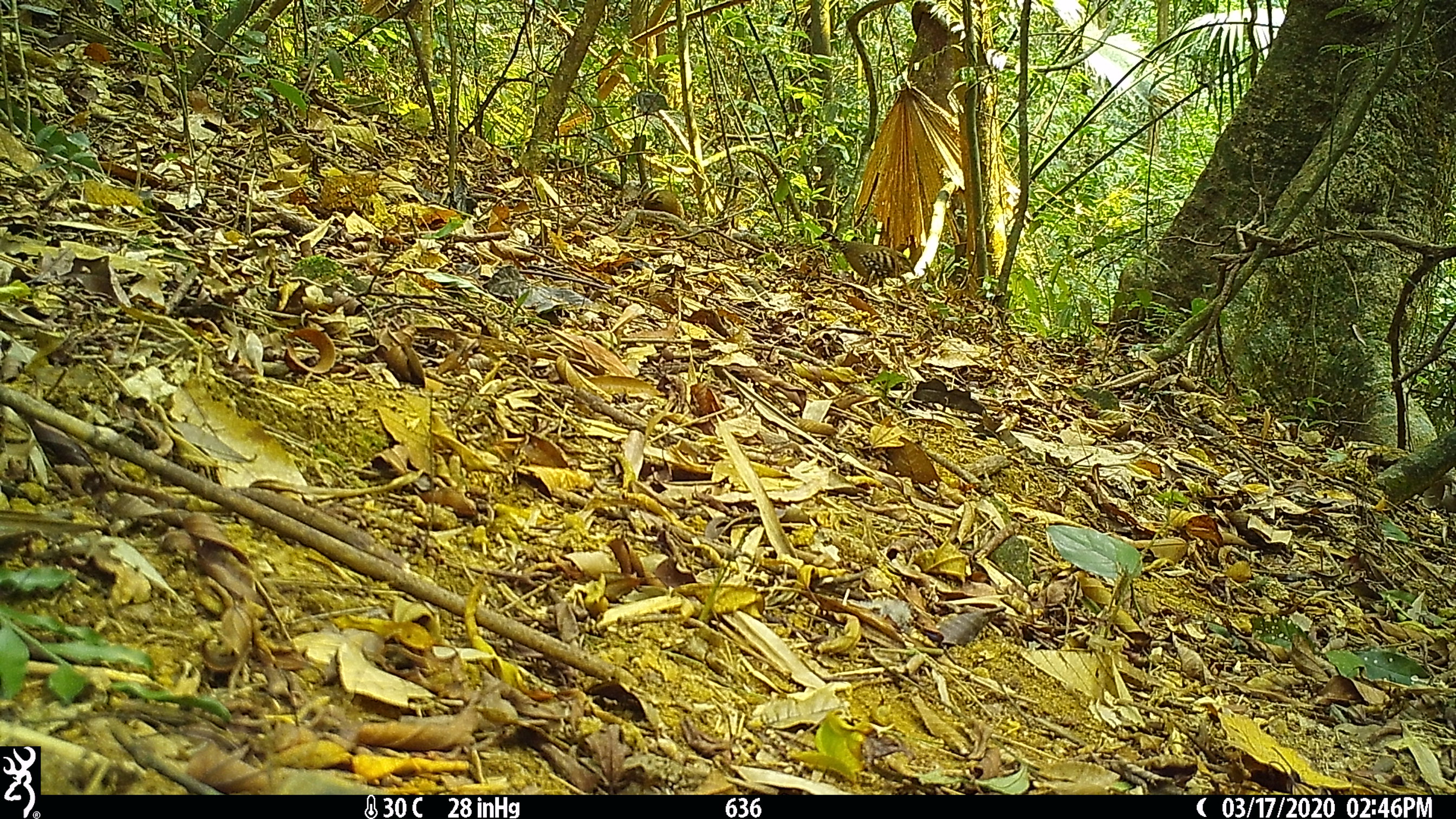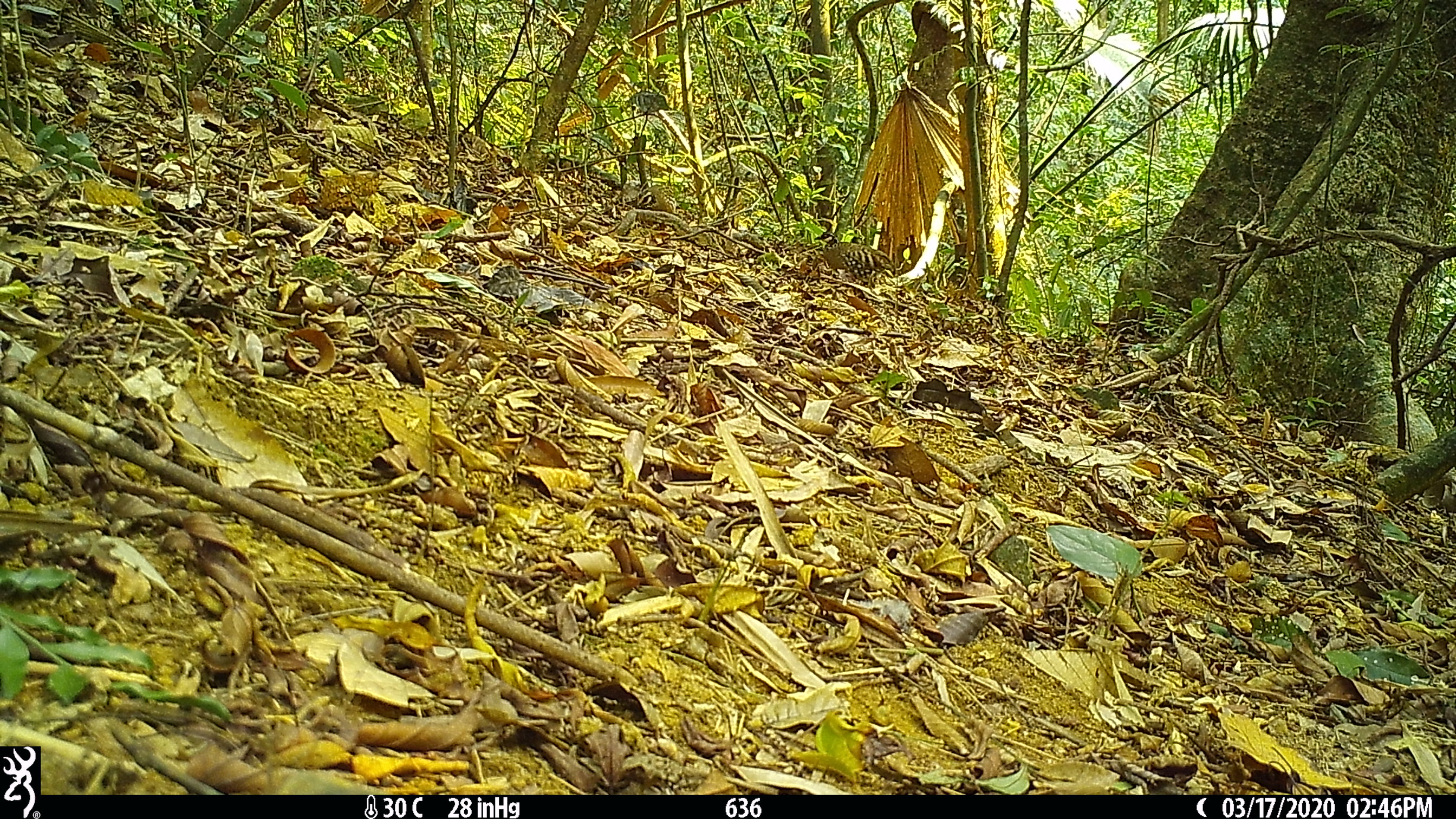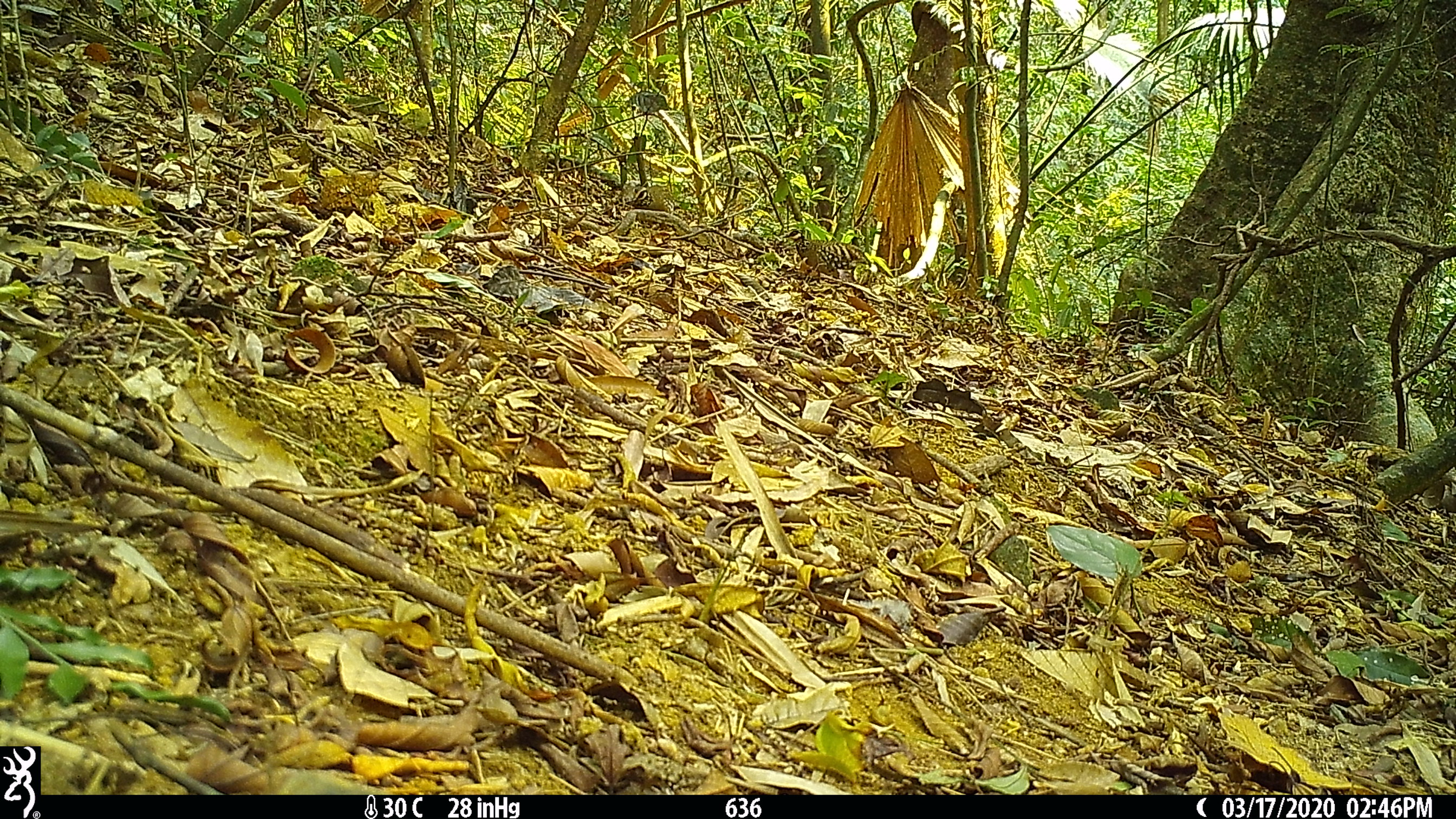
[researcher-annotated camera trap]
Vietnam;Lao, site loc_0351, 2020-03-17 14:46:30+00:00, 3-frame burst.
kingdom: Animalia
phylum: Chordata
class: Aves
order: Galliformes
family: Phasianidae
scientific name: Phasianidae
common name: partridge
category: unidentified partridge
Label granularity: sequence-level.